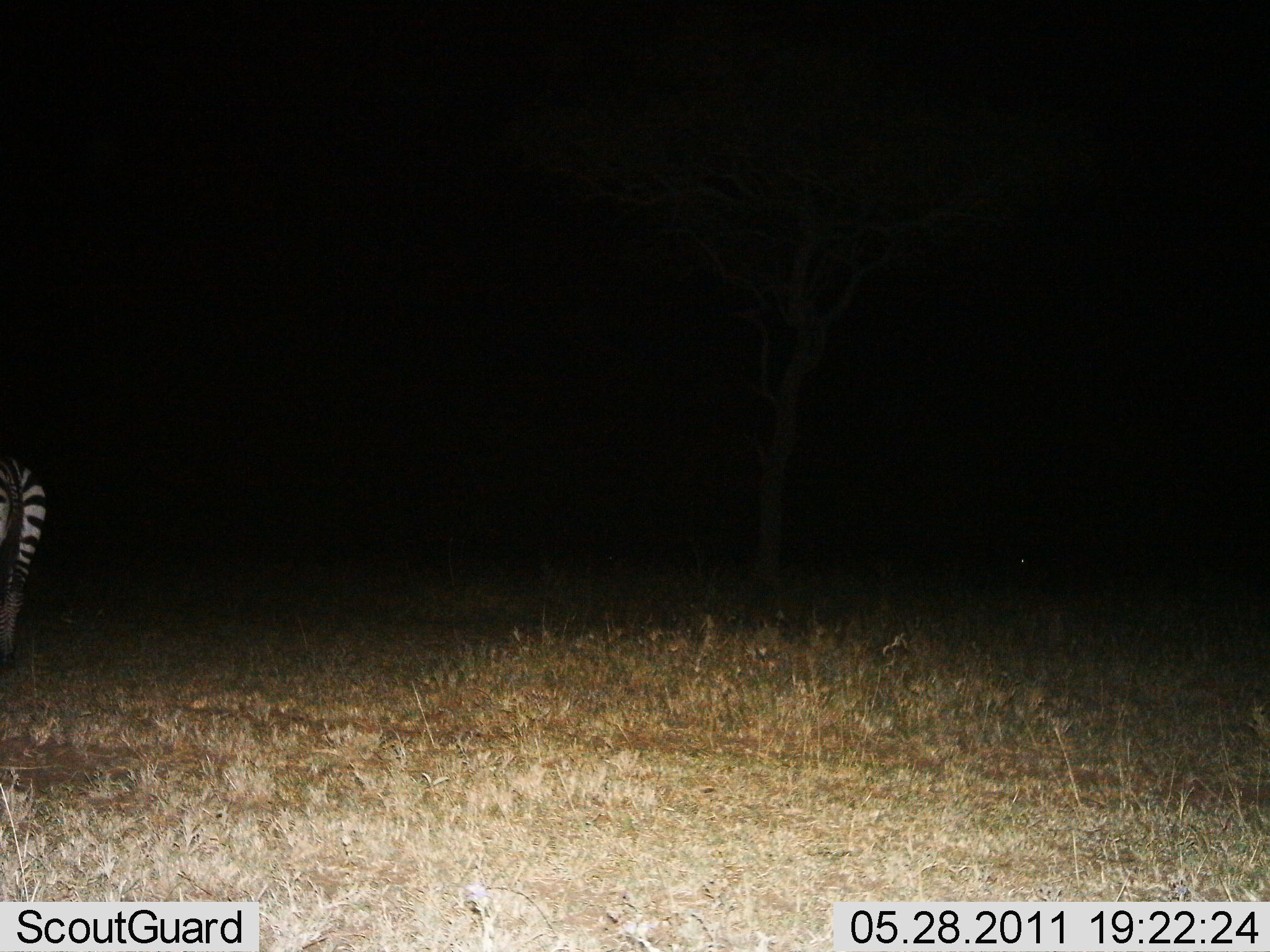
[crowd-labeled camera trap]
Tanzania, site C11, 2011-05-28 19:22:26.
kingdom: Animalia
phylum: Chordata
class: Mammalia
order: Perissodactyla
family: Equidae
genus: Equus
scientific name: Equus quagga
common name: plains zebra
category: zebra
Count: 1.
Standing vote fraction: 69%.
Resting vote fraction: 0%.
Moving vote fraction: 31%.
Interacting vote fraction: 0%.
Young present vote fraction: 0%.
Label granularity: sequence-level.